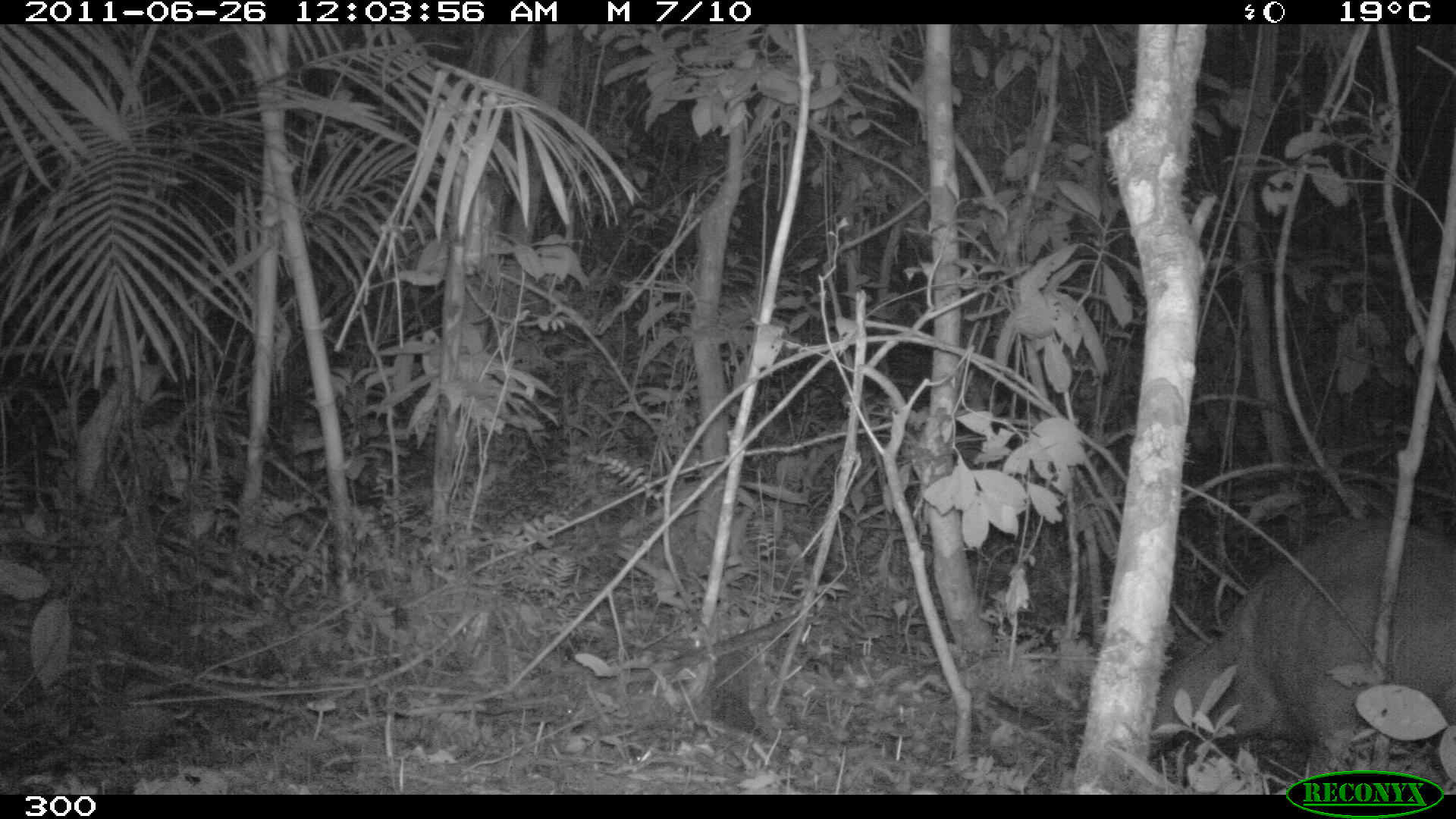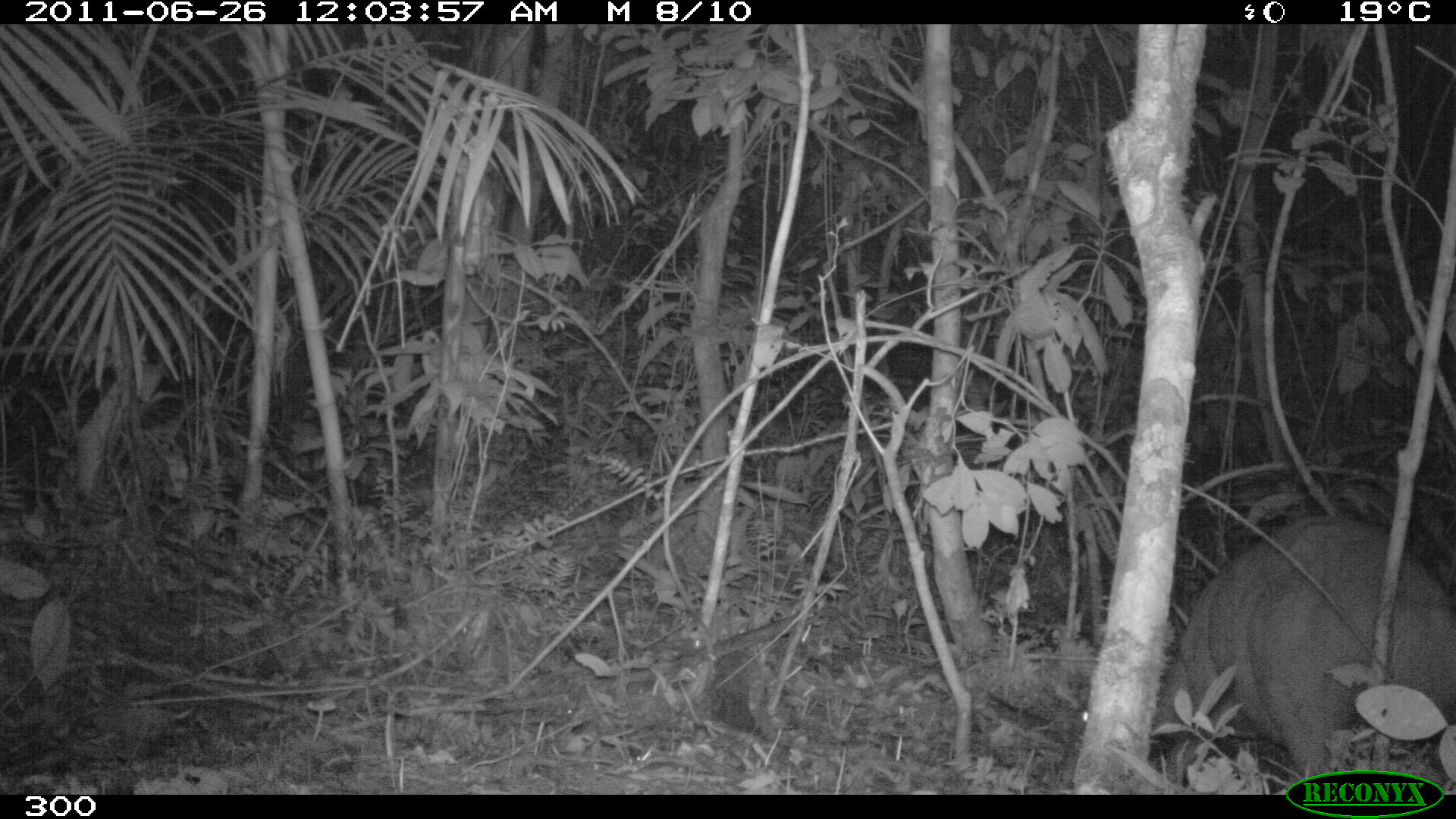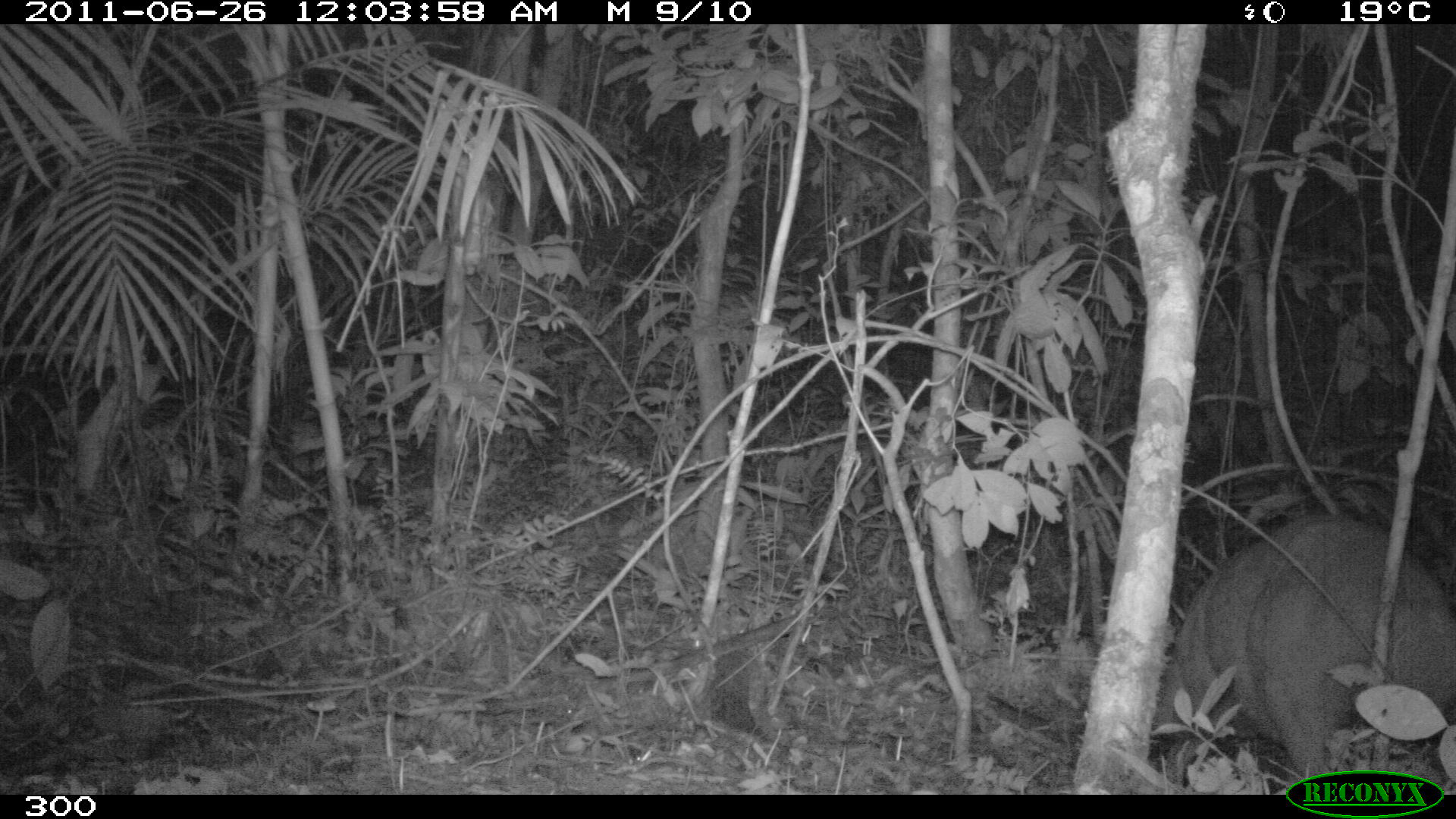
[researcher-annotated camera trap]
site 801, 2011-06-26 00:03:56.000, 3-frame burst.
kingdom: Animalia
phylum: Chordata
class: Mammalia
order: Artiodactyla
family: Cervidae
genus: Mazama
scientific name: Mazama americana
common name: red brocket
Mazama americana (red brocket).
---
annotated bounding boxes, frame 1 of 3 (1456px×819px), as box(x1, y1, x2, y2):
mazama americana: box(1146, 518, 1456, 780)